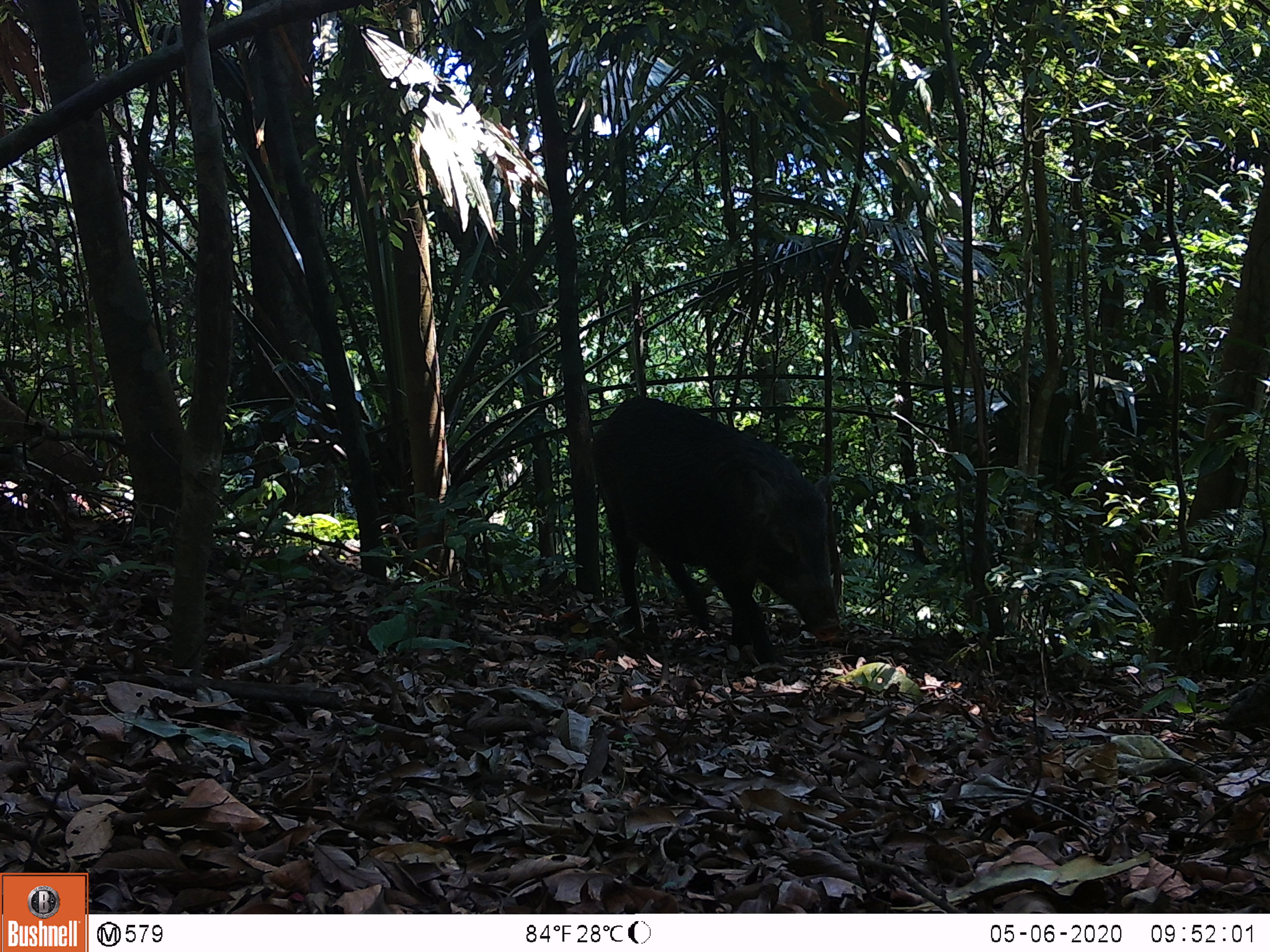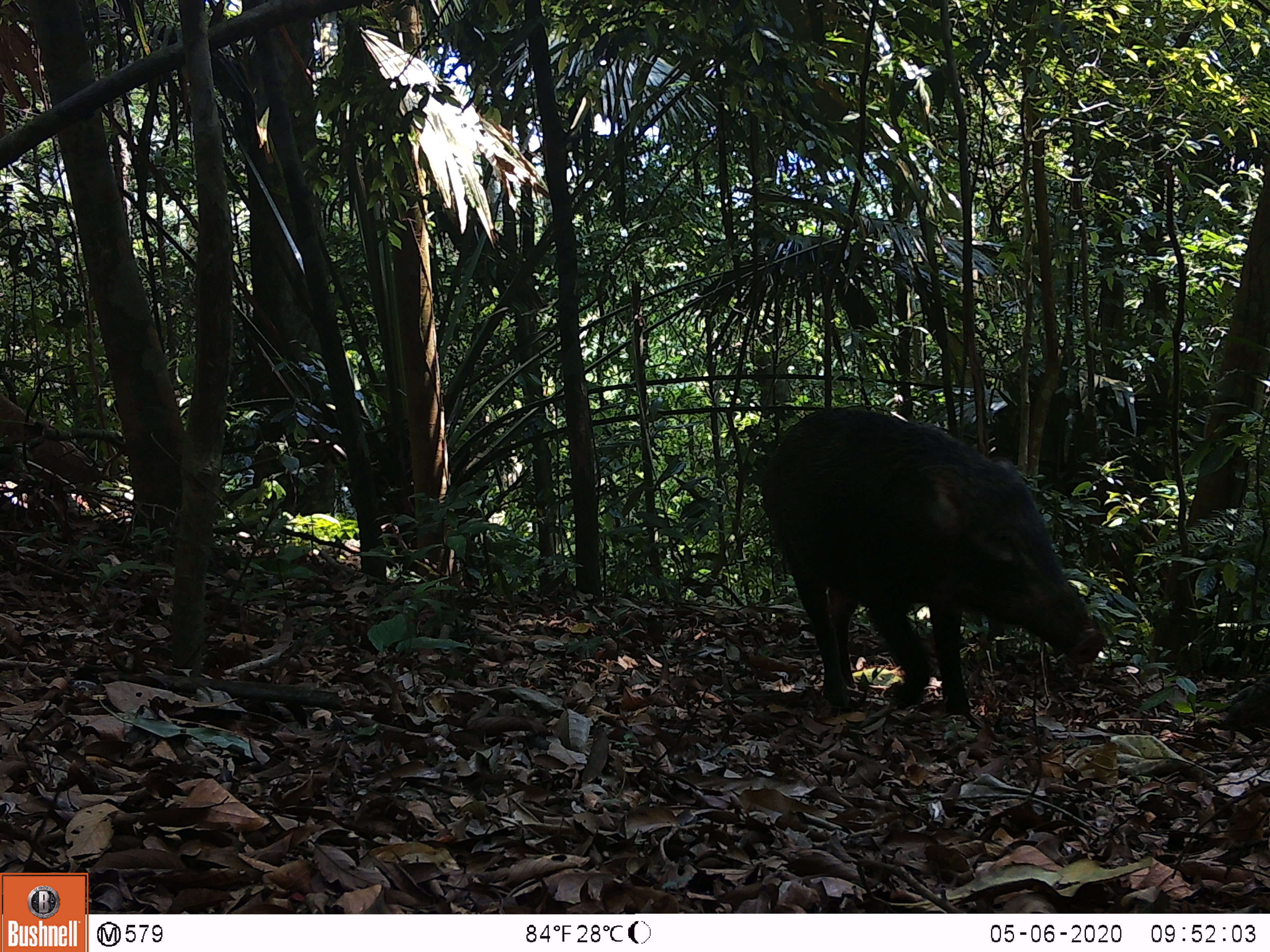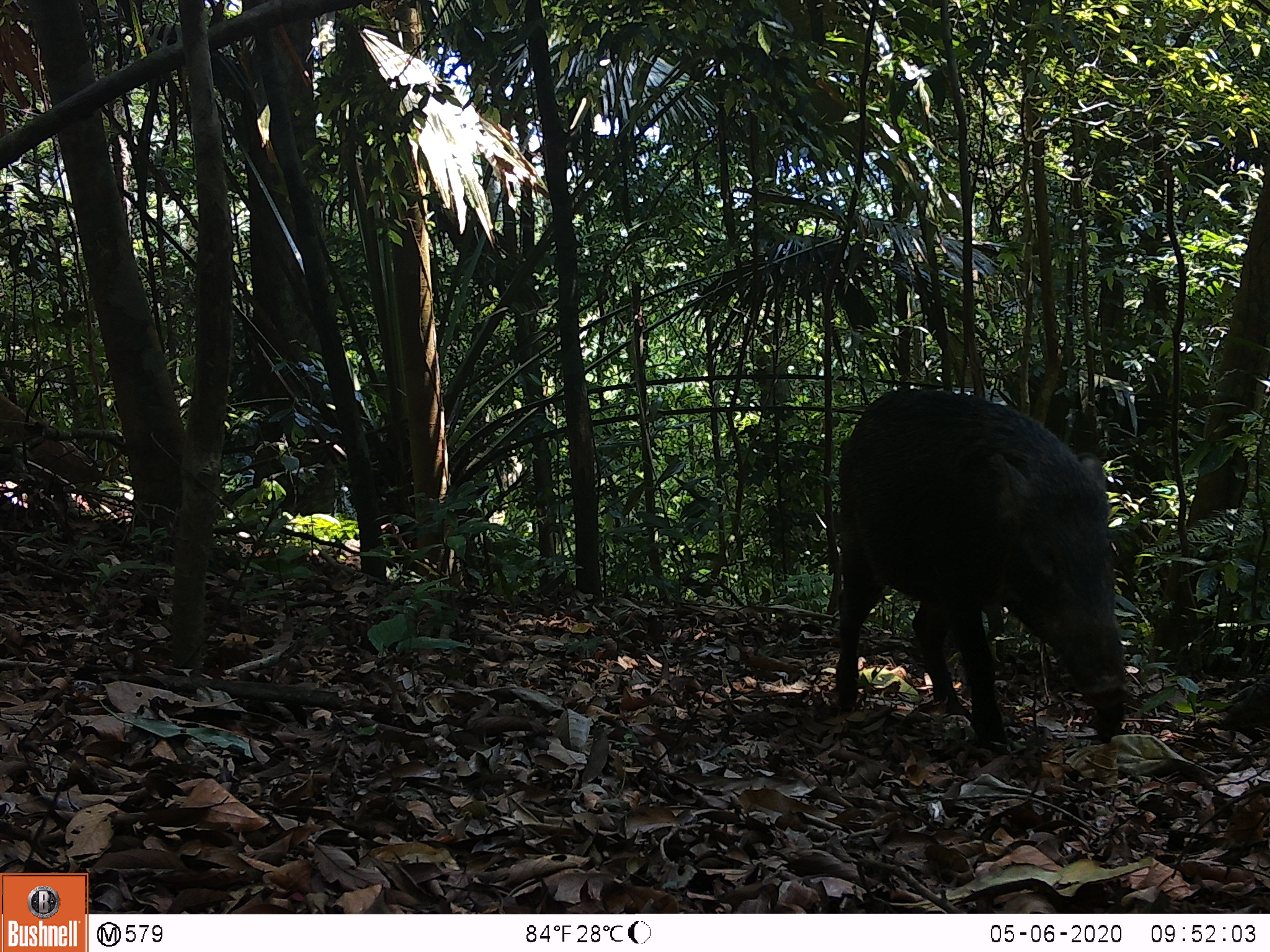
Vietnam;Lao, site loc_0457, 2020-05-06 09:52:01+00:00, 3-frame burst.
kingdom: Animalia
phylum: Chordata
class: Mammalia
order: Artiodactyla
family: Suidae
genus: Sus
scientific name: Sus scrofa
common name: eurasian wild pig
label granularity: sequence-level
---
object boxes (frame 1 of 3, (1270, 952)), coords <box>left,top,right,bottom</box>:
eurasian wild pig: <box>589,395,844,665</box>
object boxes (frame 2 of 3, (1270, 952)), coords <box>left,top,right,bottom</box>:
eurasian wild pig: <box>759,403,1107,723</box>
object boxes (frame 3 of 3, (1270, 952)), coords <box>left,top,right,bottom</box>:
eurasian wild pig: <box>831,386,1131,757</box>